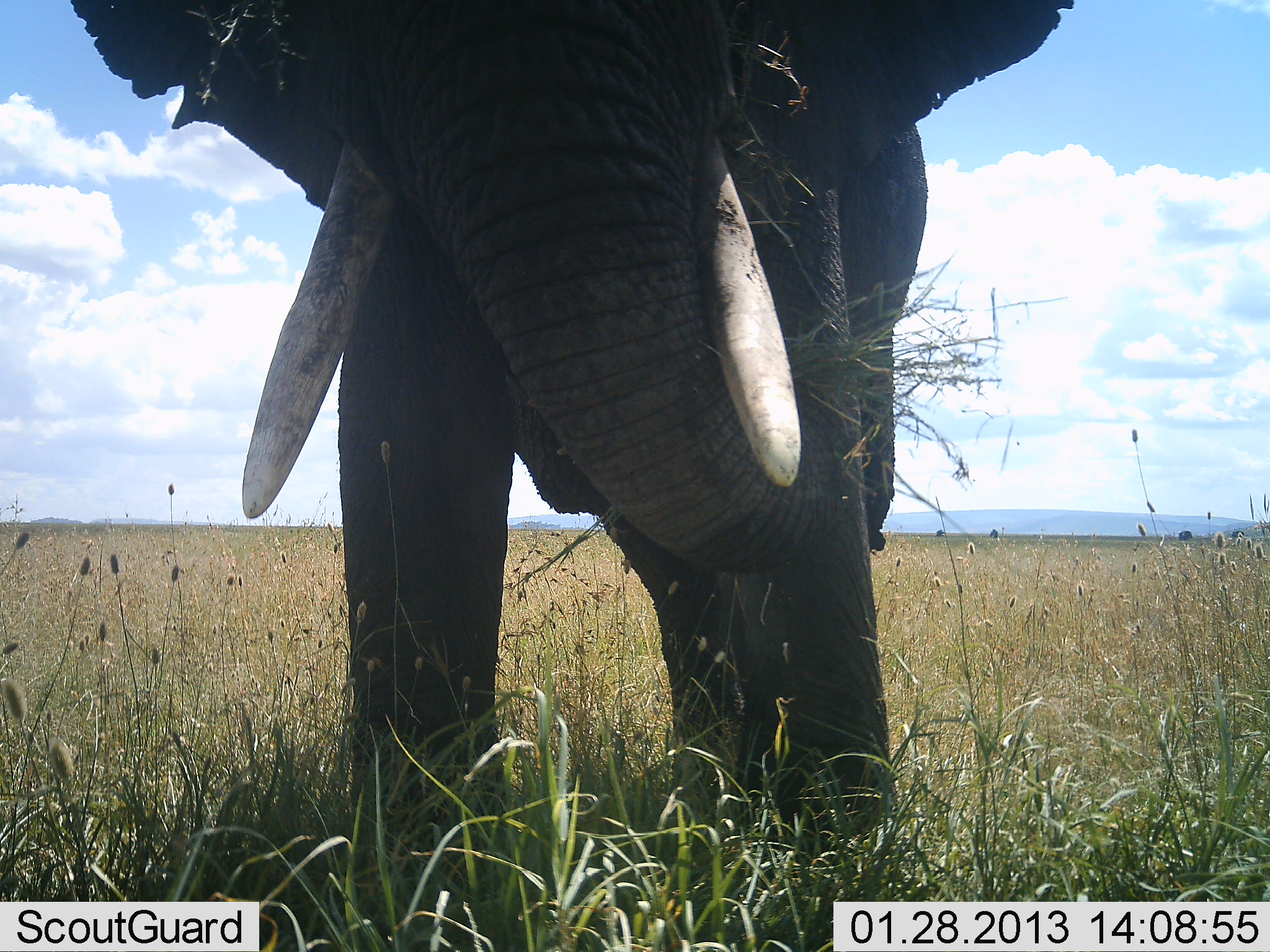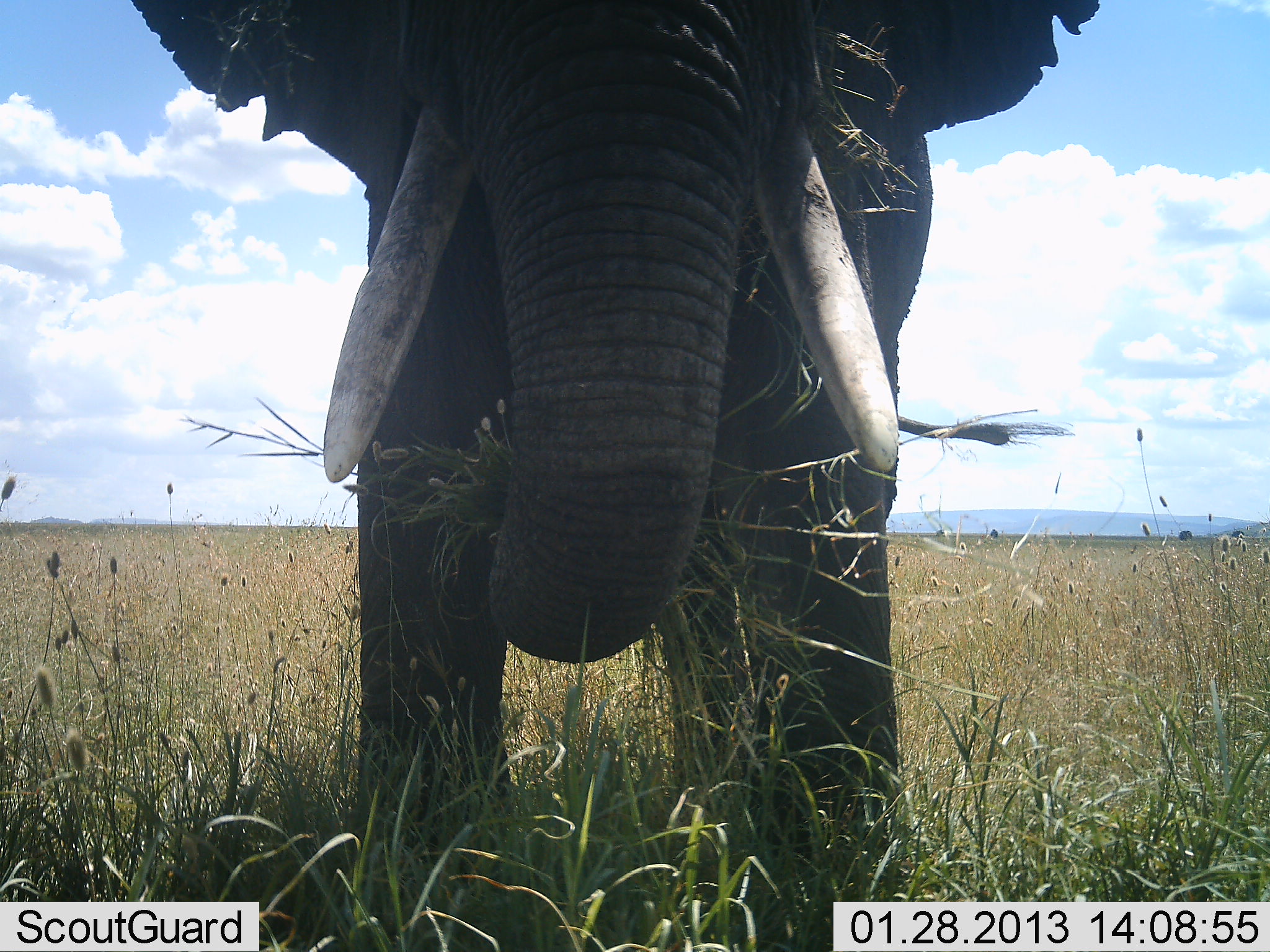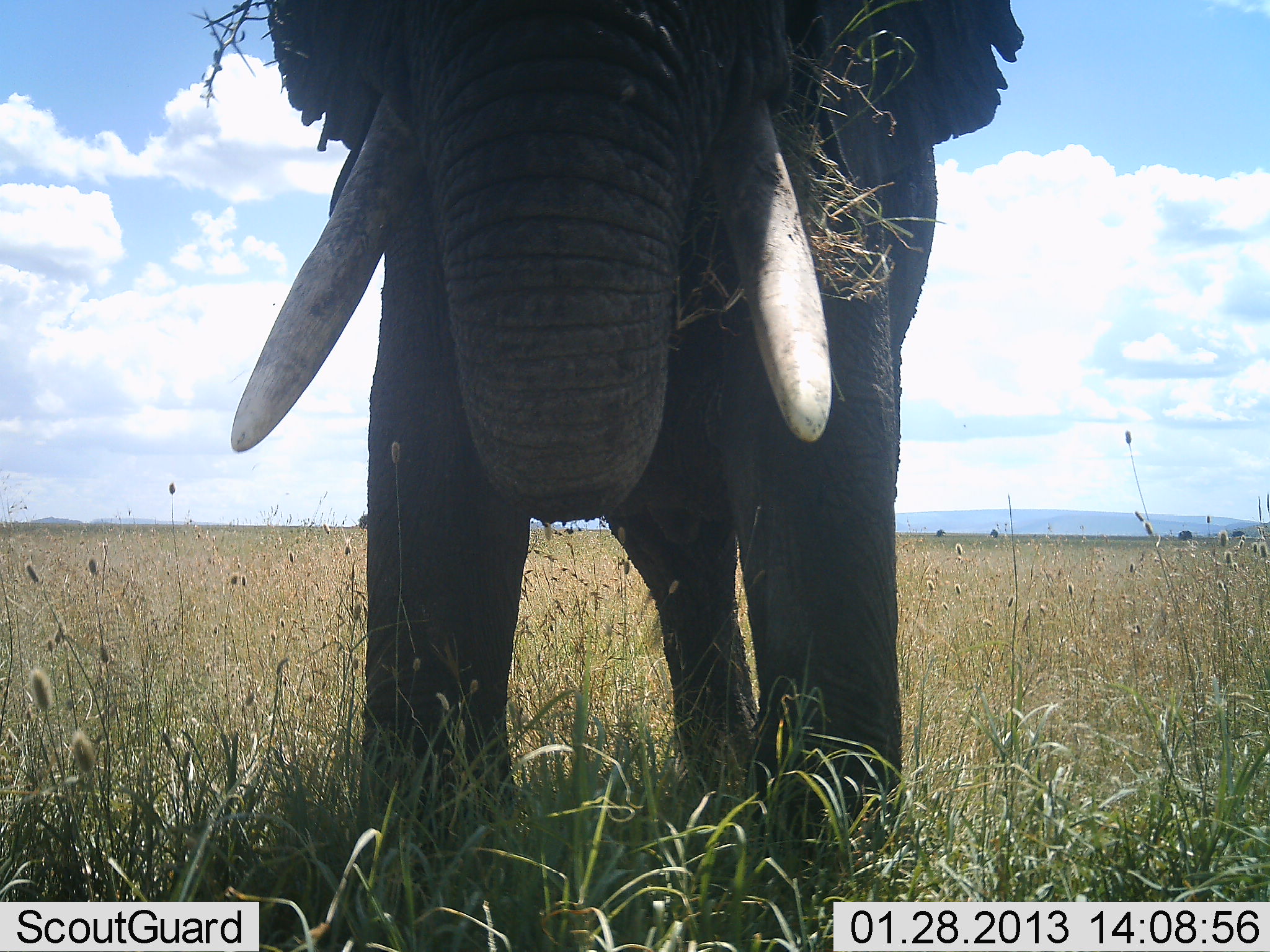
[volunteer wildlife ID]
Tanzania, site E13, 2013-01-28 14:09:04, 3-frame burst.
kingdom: Animalia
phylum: Chordata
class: Mammalia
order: Proboscidea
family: Elephantidae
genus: Loxodonta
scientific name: Loxodonta africana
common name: african bush elephant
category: elephant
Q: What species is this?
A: Elephant (african bush elephant) (Loxodonta africana).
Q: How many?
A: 1.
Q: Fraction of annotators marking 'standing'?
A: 30%.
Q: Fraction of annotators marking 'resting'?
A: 0%.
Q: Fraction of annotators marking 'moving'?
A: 0%.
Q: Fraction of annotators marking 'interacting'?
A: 0%.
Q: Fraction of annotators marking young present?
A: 0%.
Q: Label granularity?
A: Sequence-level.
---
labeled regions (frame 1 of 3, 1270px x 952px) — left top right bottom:
animal: 73 1 1087 952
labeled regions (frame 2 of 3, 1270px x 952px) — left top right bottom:
animal: 133 1 1102 952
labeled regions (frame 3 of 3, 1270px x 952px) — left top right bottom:
animal: 228 1 1023 952